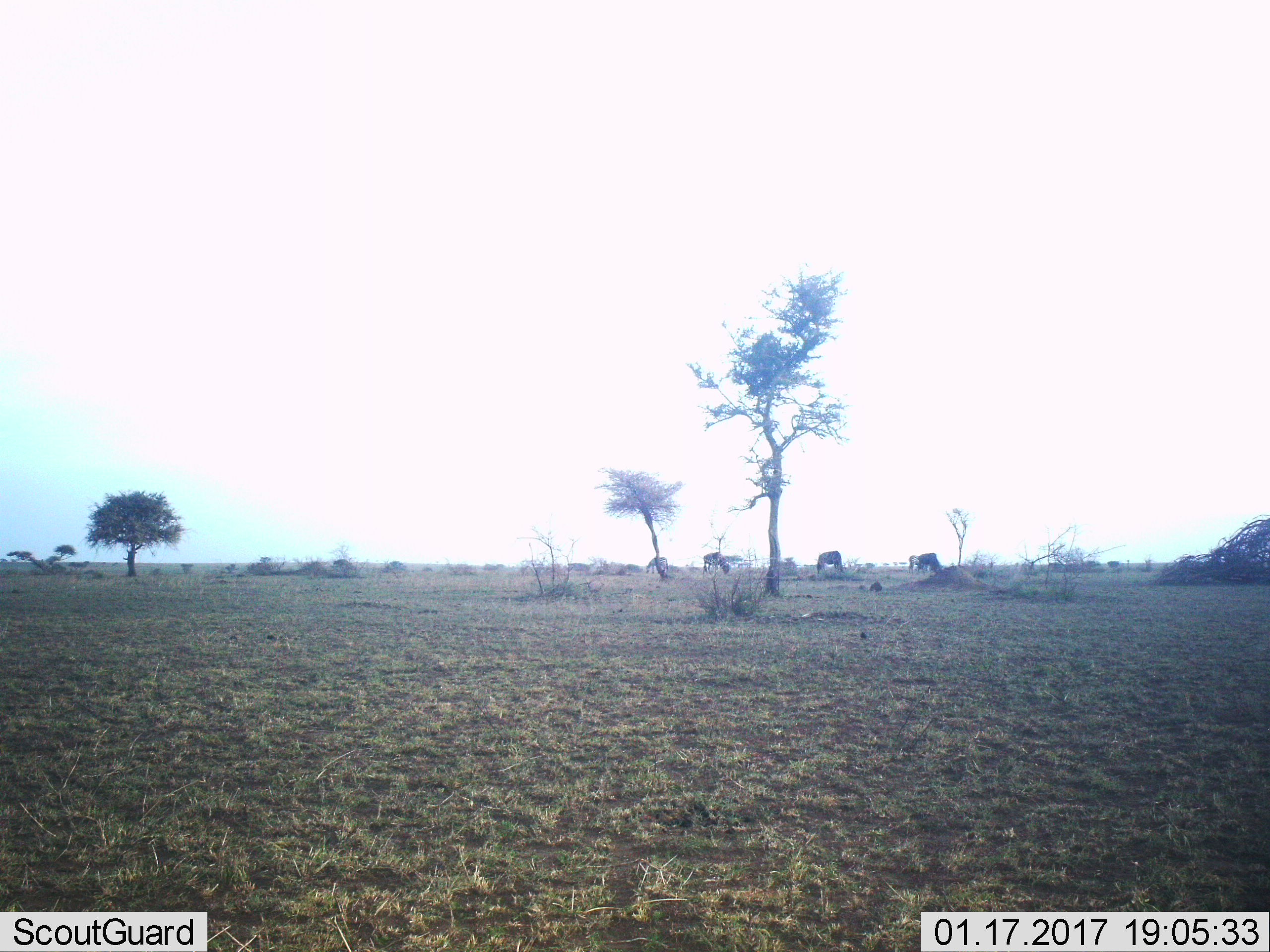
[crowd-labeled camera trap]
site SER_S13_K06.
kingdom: Animalia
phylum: Chordata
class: Mammalia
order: Perissodactyla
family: Equidae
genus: Equus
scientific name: Equus quagga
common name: plains zebra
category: zebraplains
Zebraplains (plains zebra) (Equus quagga), count 2. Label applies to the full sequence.